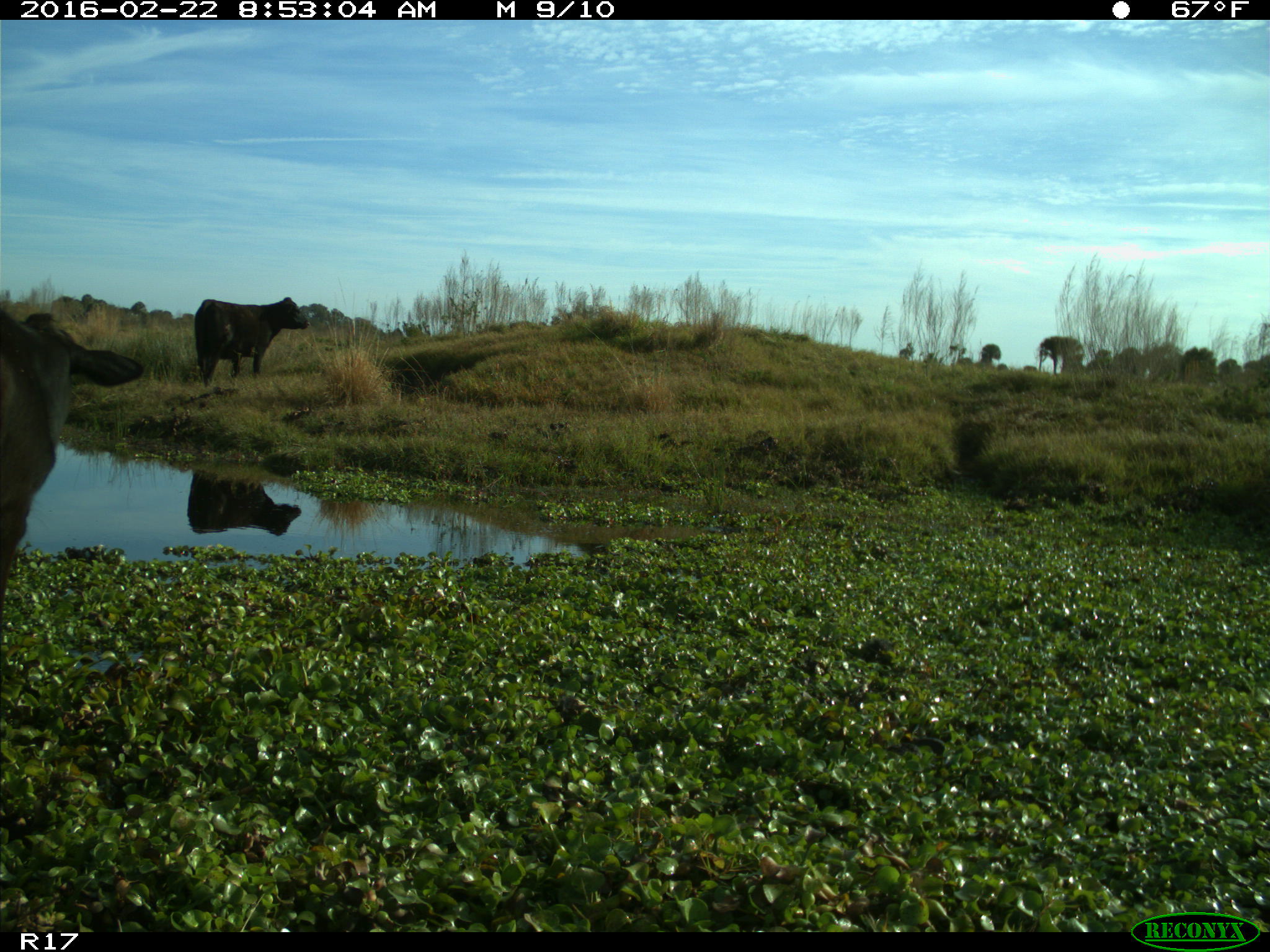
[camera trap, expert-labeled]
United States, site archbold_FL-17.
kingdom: Animalia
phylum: Chordata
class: Mammalia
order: Artiodactyla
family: Bovidae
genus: Bos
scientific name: Bos taurus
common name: domestic cow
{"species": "Bos taurus (domestic cow)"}